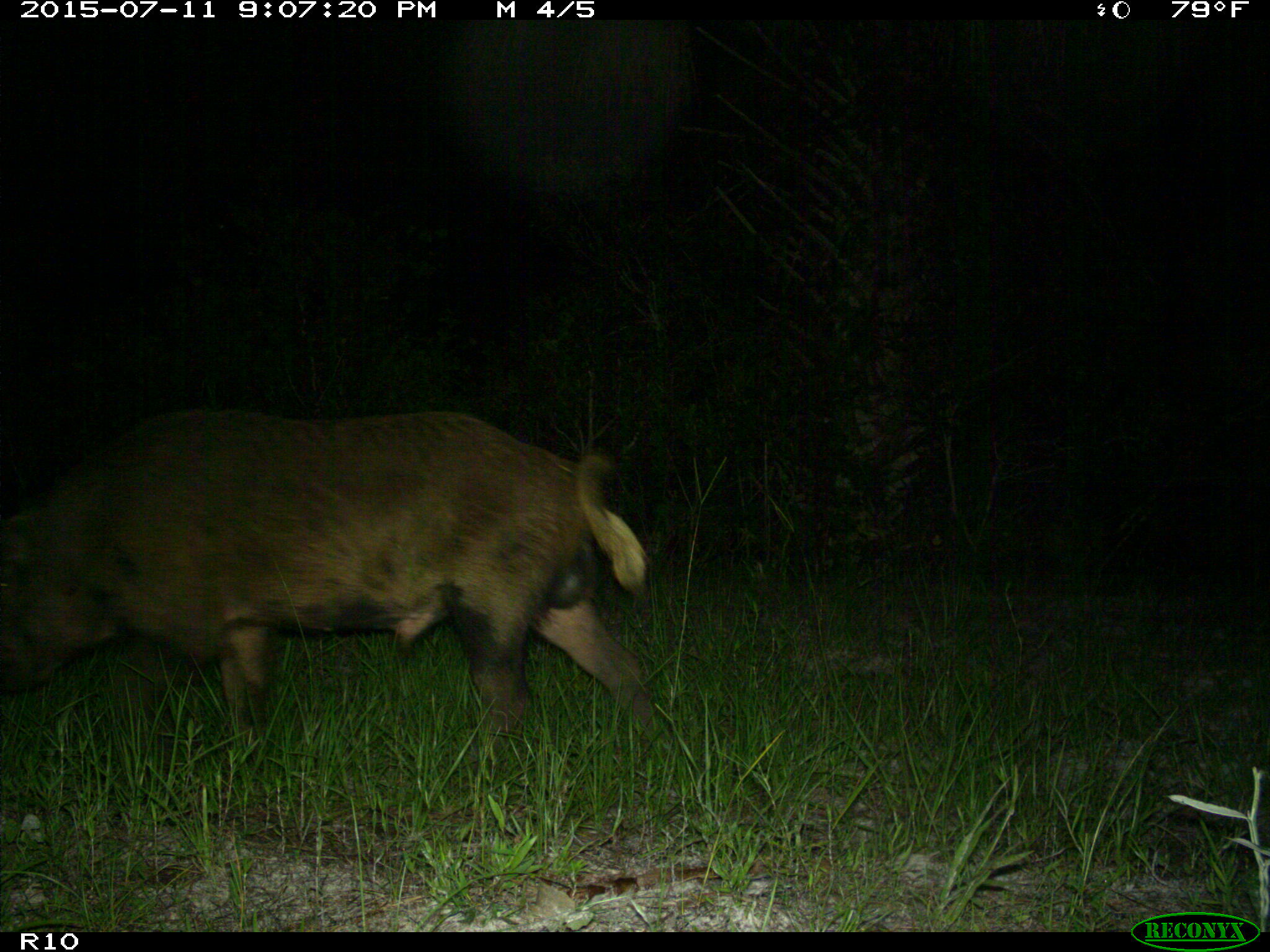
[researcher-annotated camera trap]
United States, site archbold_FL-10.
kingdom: Animalia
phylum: Chordata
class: Mammalia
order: Artiodactyla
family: Suidae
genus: Sus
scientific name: Sus scrofa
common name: wild boar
Sus scrofa (wild boar).